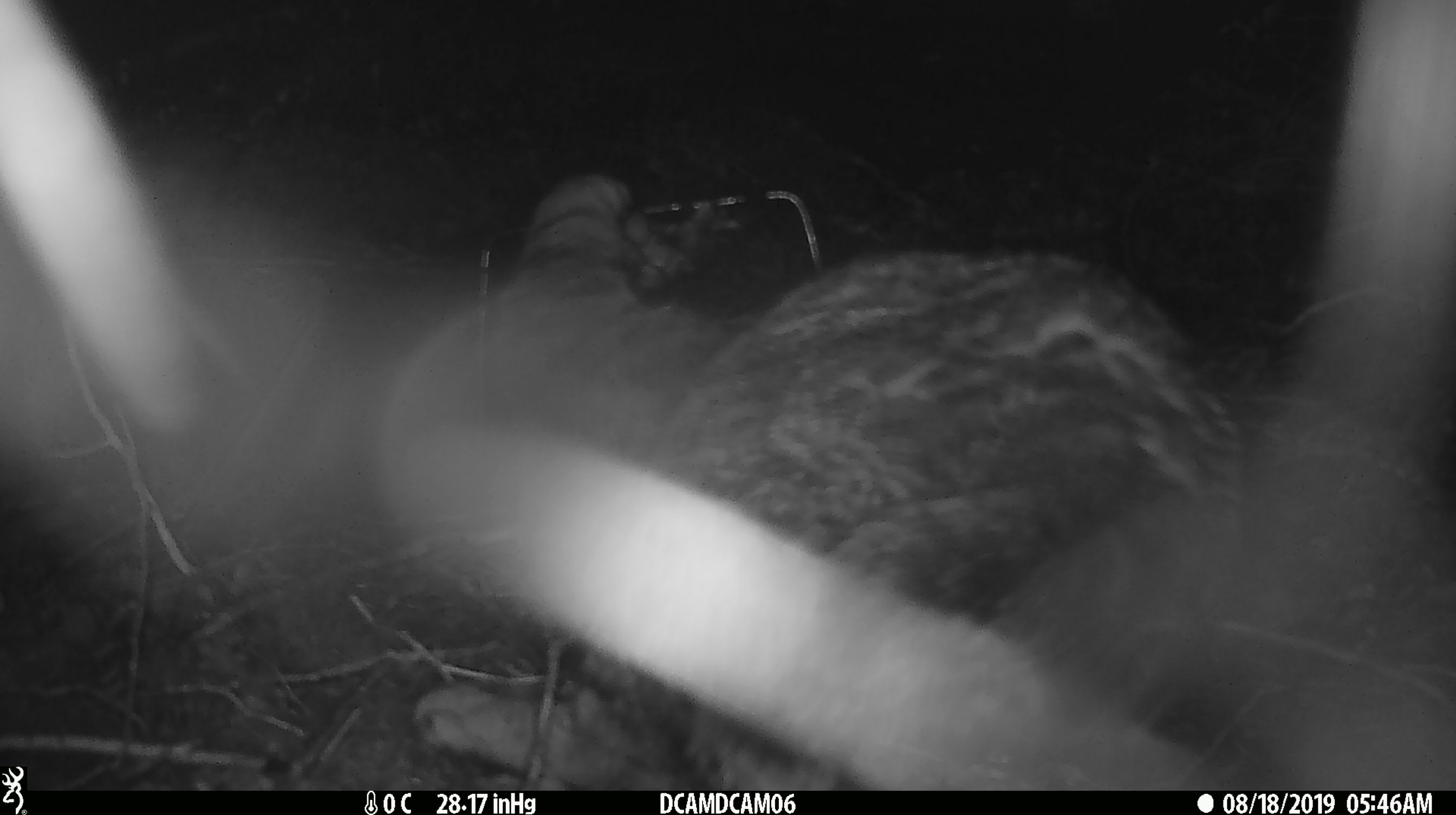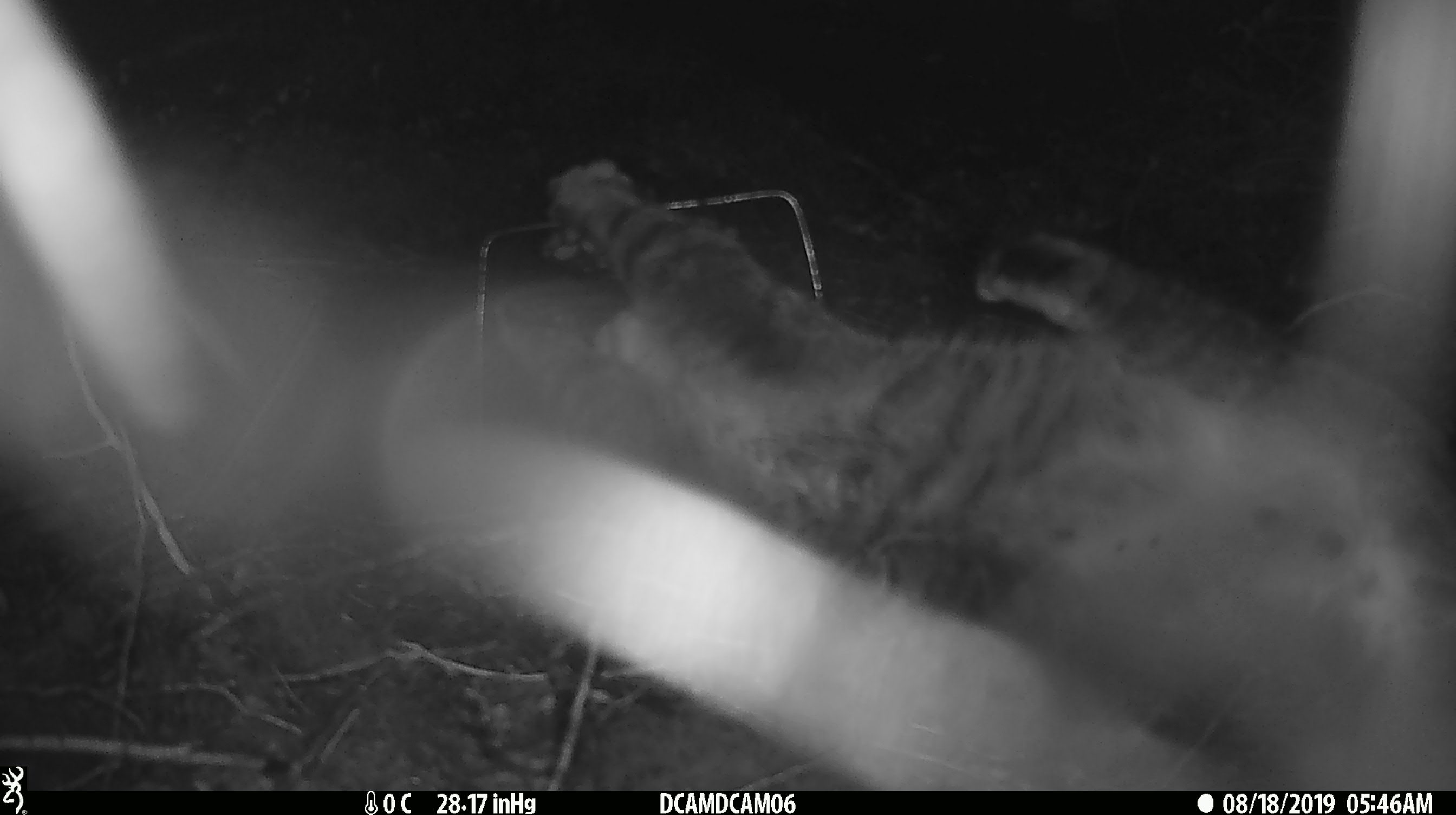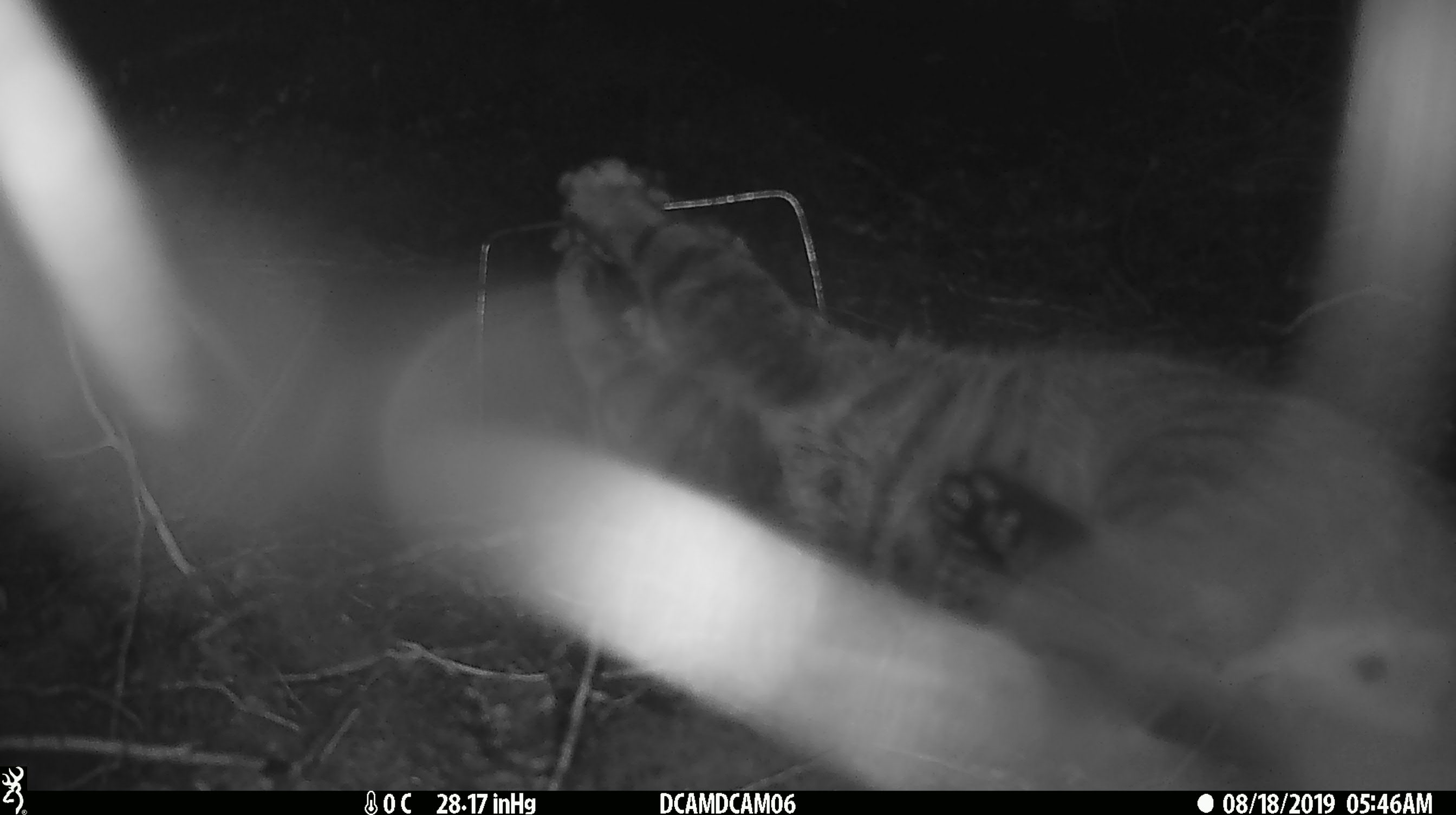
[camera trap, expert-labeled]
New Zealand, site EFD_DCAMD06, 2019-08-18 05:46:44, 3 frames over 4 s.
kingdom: Animalia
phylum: Chordata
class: Mammalia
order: Carnivora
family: Felidae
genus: Felis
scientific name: Felis catus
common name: domestic cat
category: cat